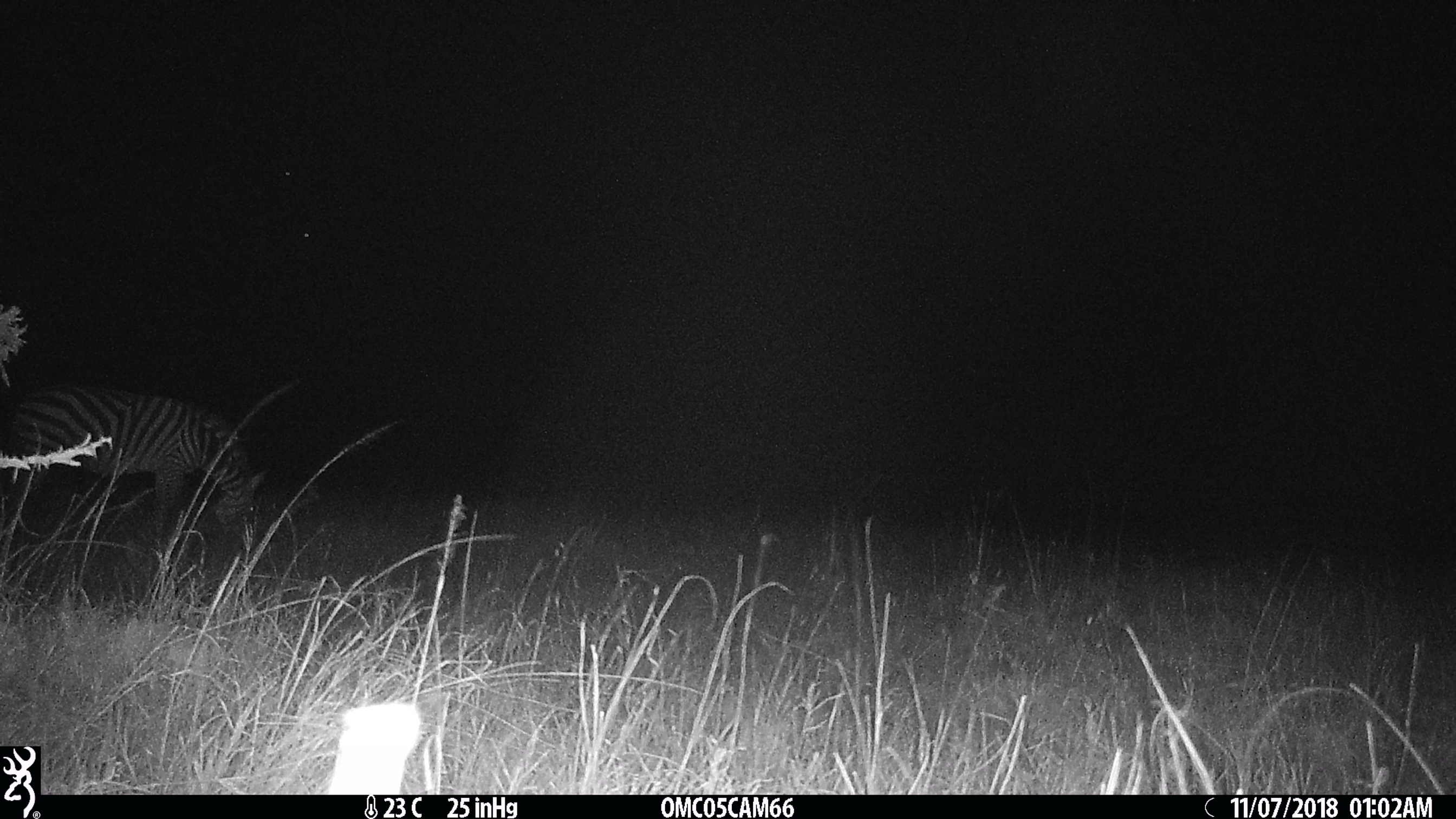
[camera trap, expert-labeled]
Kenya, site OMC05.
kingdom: Animalia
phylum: Chordata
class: Mammalia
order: Perissodactyla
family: Equidae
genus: Equus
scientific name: Equus quagga burchellii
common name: burchell's zebra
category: zebra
Zebra (burchell's zebra) (Equus quagga burchellii).